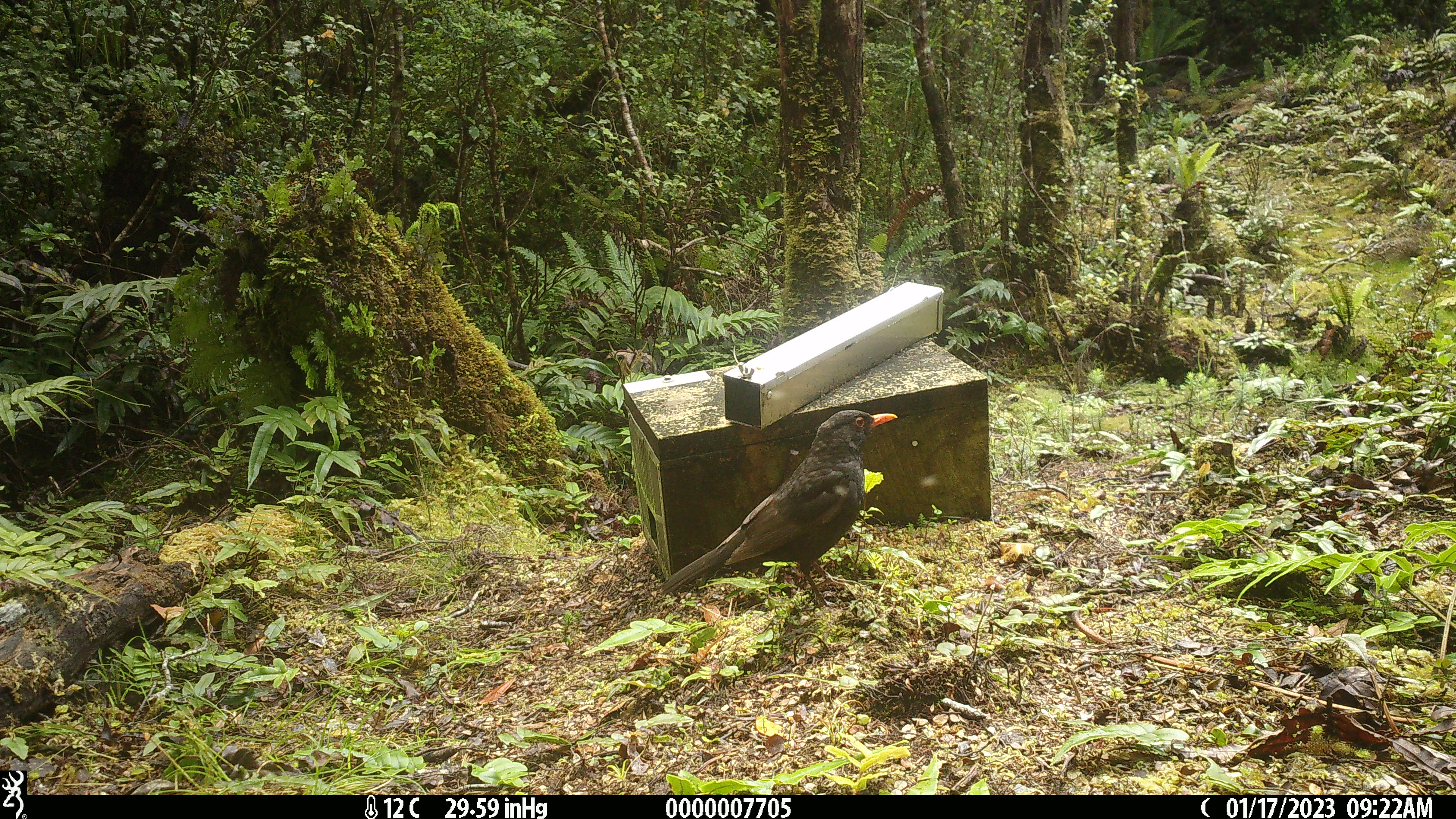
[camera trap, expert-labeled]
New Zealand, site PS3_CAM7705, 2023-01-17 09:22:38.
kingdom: Animalia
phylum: Chordata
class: Aves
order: Passeriformes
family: Turdidae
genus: Turdus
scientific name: Turdus merula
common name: eurasian blackbird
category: blackbird